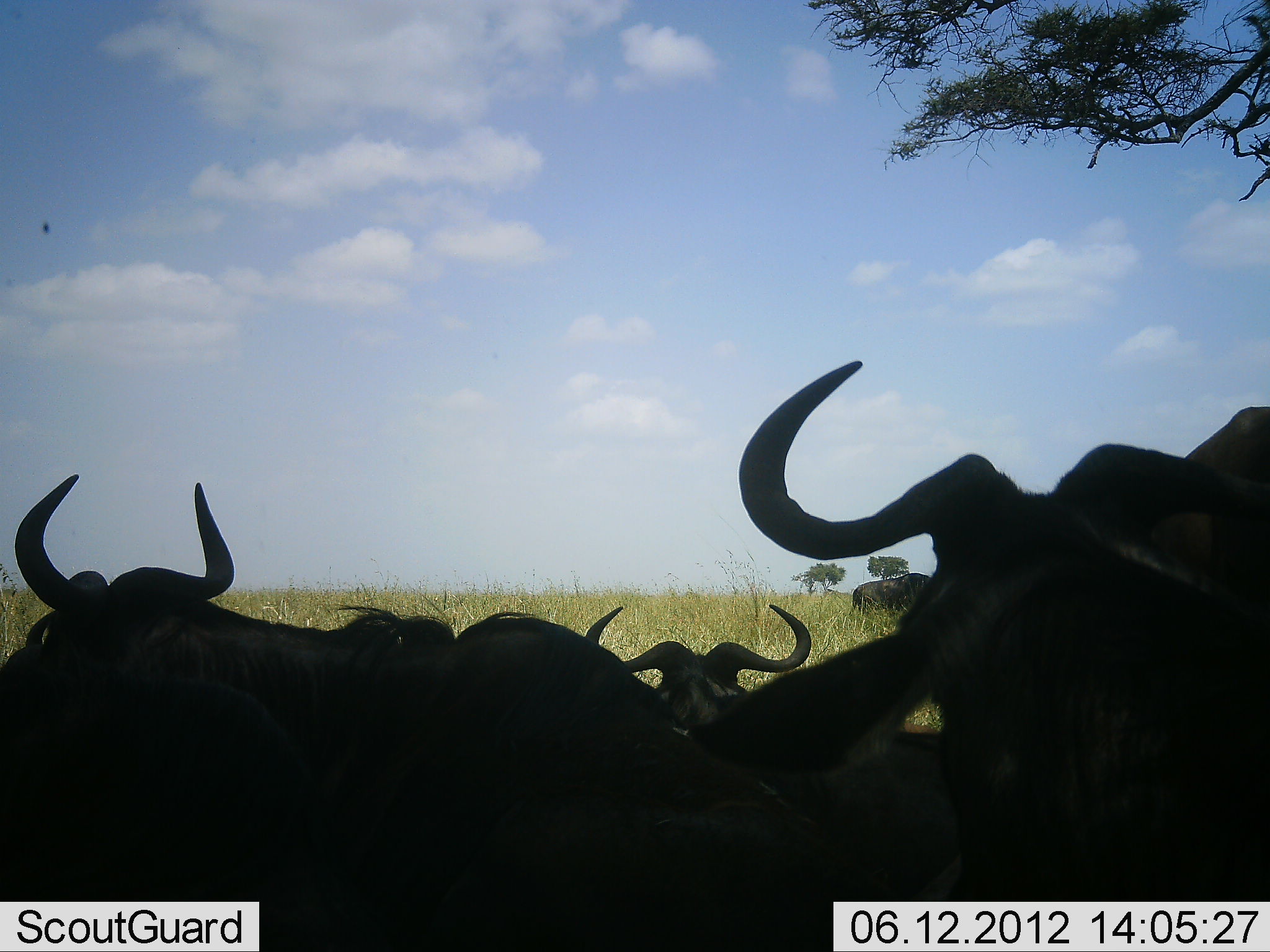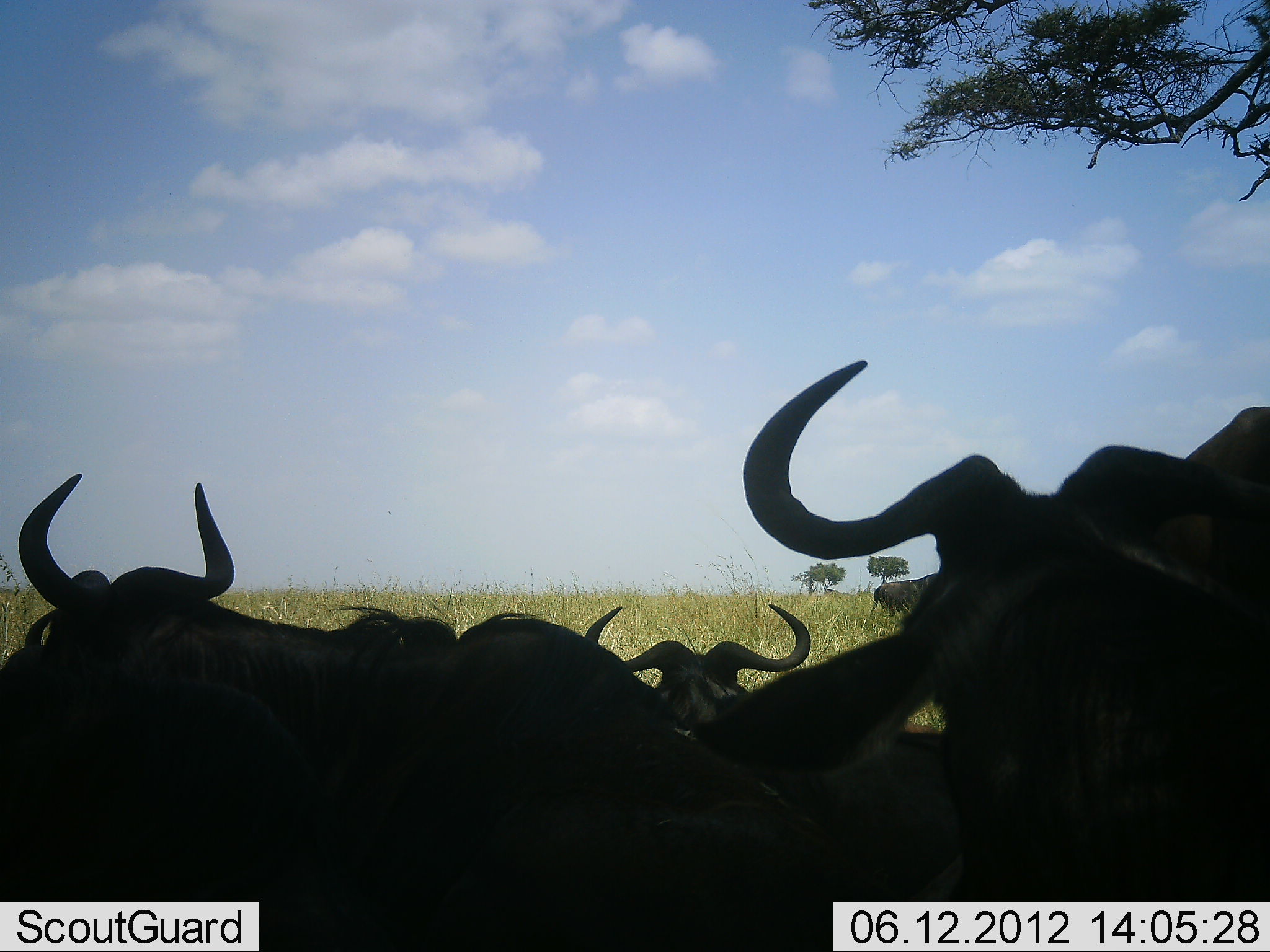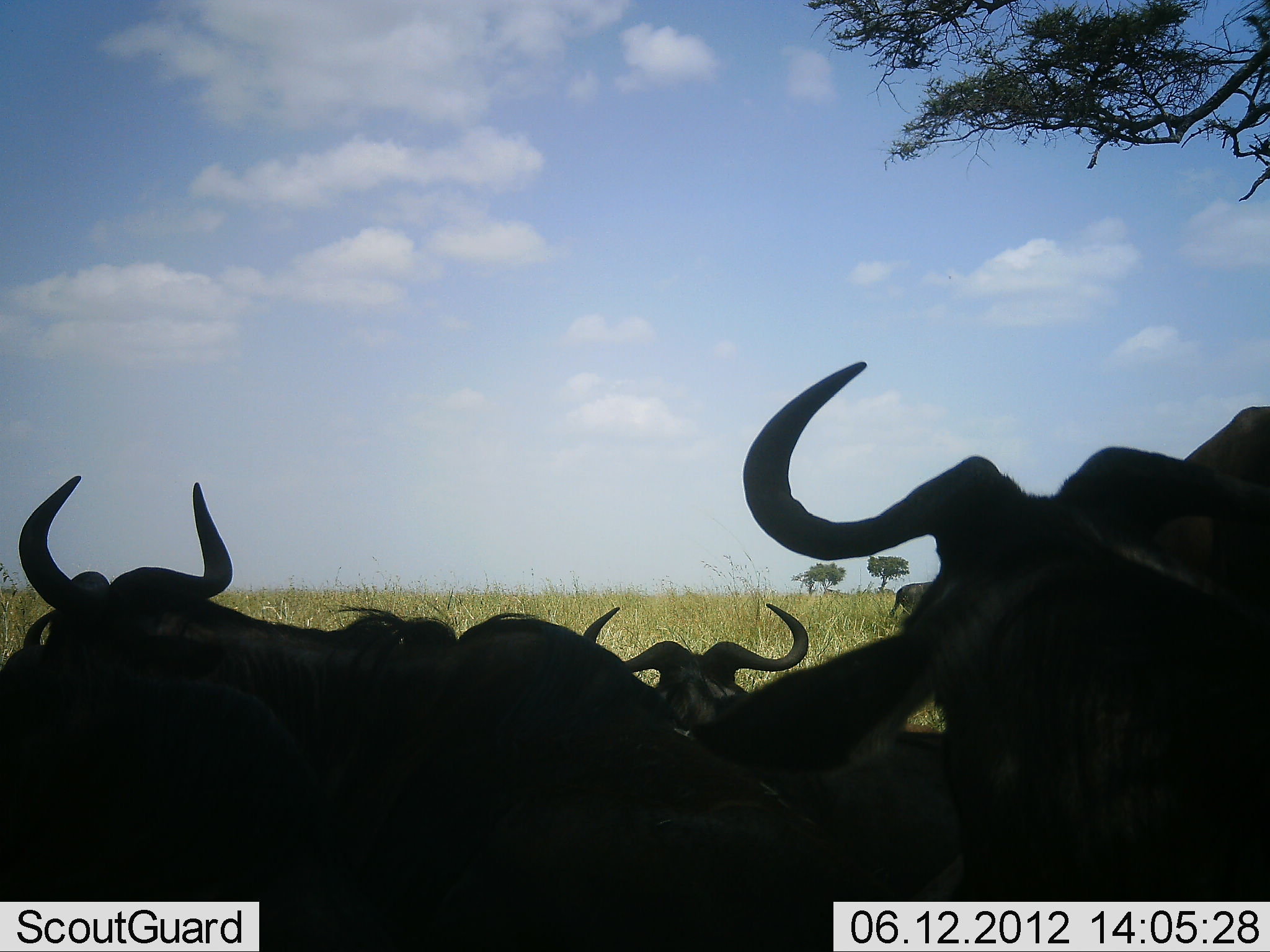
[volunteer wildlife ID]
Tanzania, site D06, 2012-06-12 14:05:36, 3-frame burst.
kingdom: Animalia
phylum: Chordata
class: Mammalia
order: Artiodactyla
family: Bovidae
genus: Connochaetes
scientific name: Connochaetes taurinus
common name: blue wildebeest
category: wildebeest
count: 5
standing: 20%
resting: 90%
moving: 30%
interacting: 10%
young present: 0%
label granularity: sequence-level